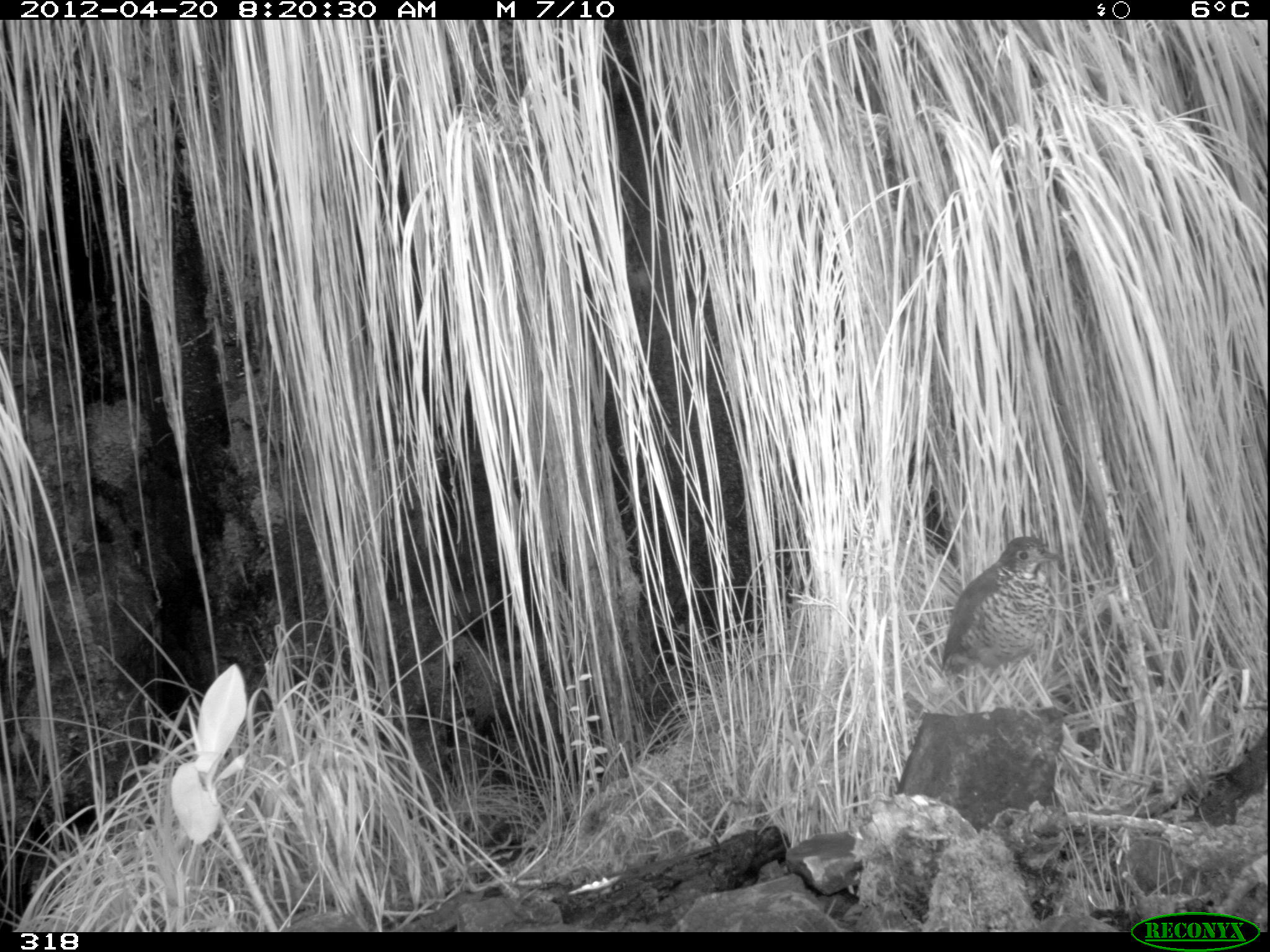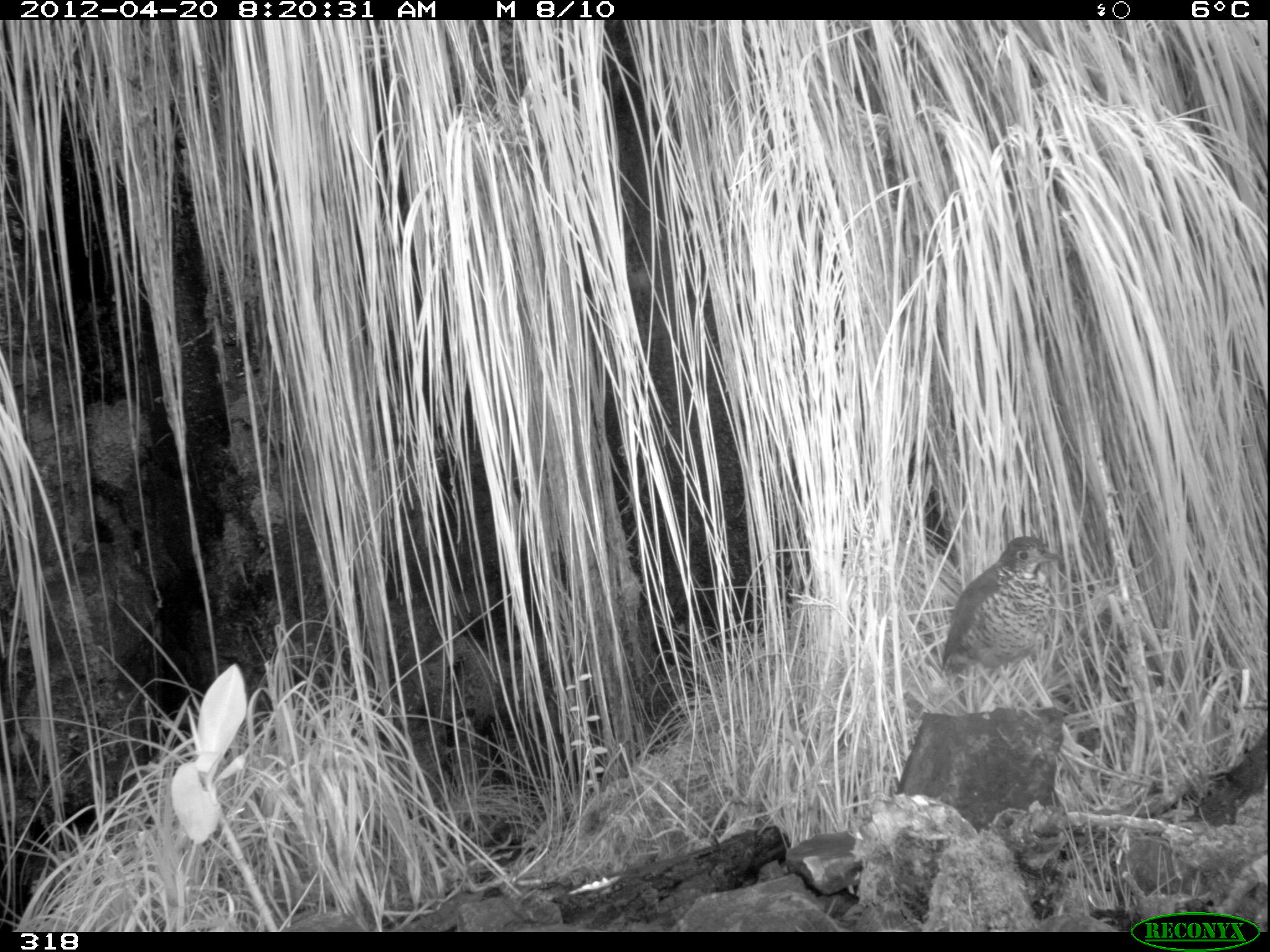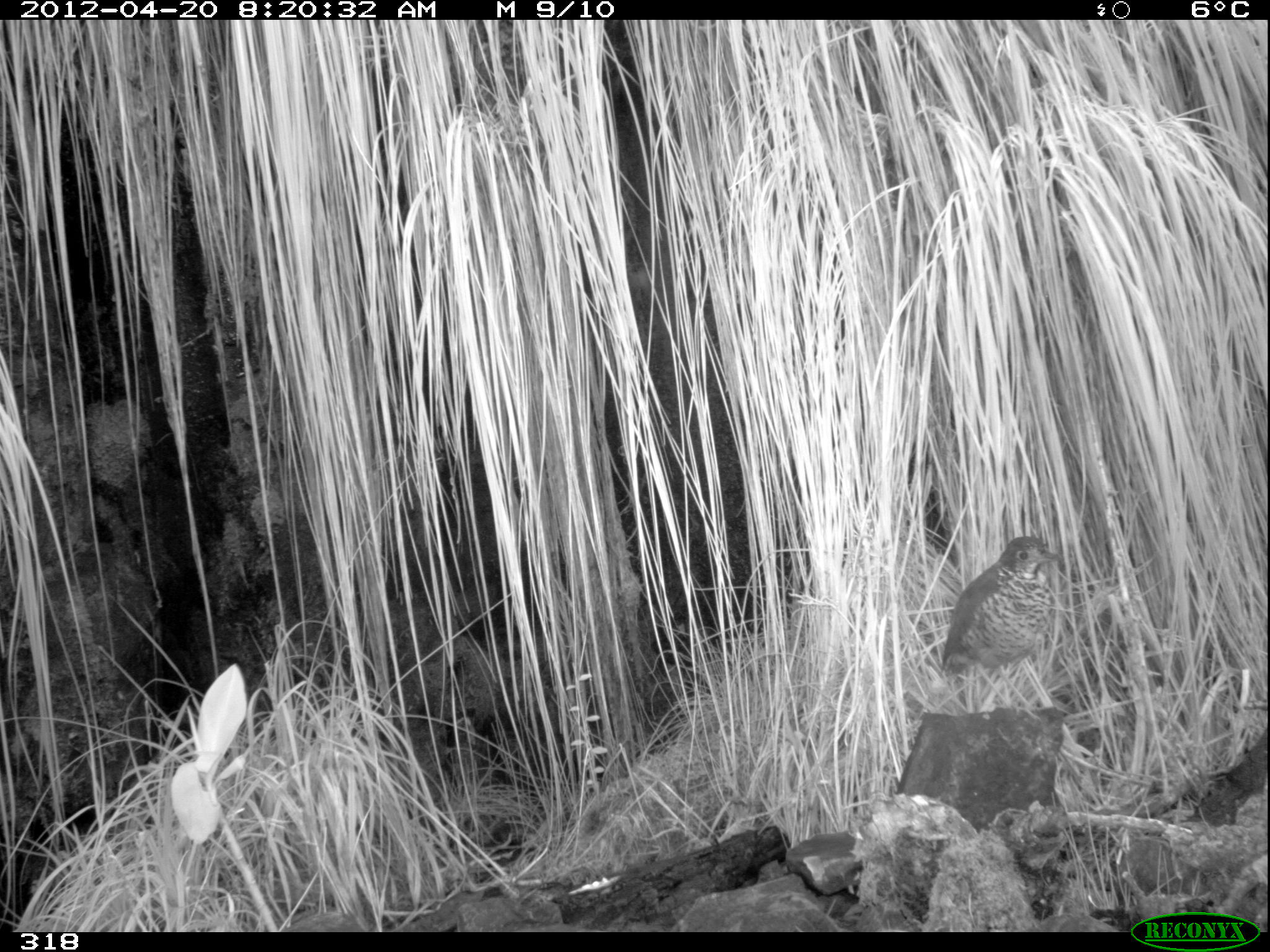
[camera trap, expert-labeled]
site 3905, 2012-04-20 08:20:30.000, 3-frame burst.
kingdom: Animalia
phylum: Chordata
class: Aves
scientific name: Aves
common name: bird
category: unknown bird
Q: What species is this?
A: Unknown bird (bird) (Aves).